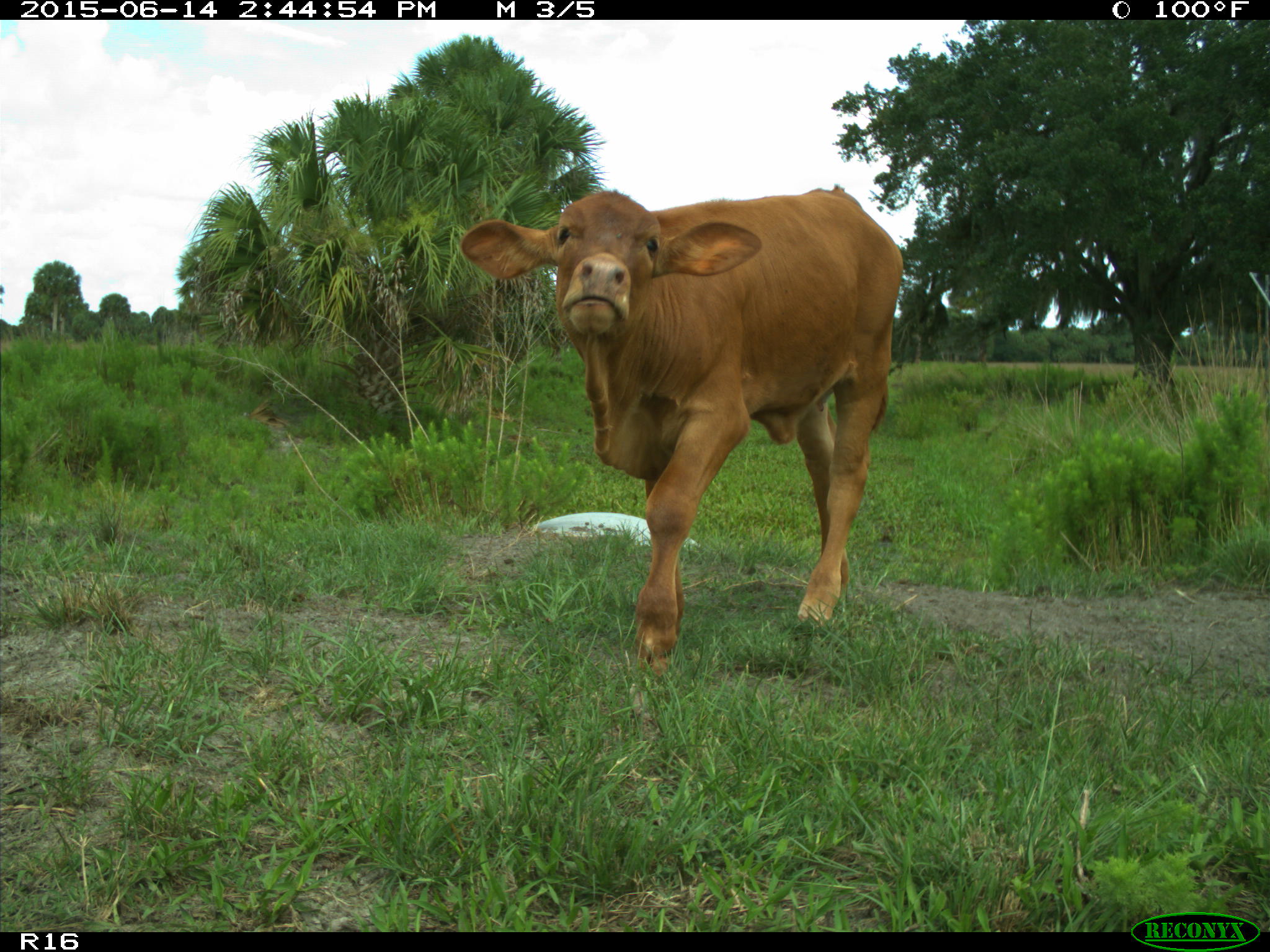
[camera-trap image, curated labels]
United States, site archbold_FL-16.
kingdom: Animalia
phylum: Chordata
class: Mammalia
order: Artiodactyla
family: Bovidae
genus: Bos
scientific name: Bos taurus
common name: domestic cow